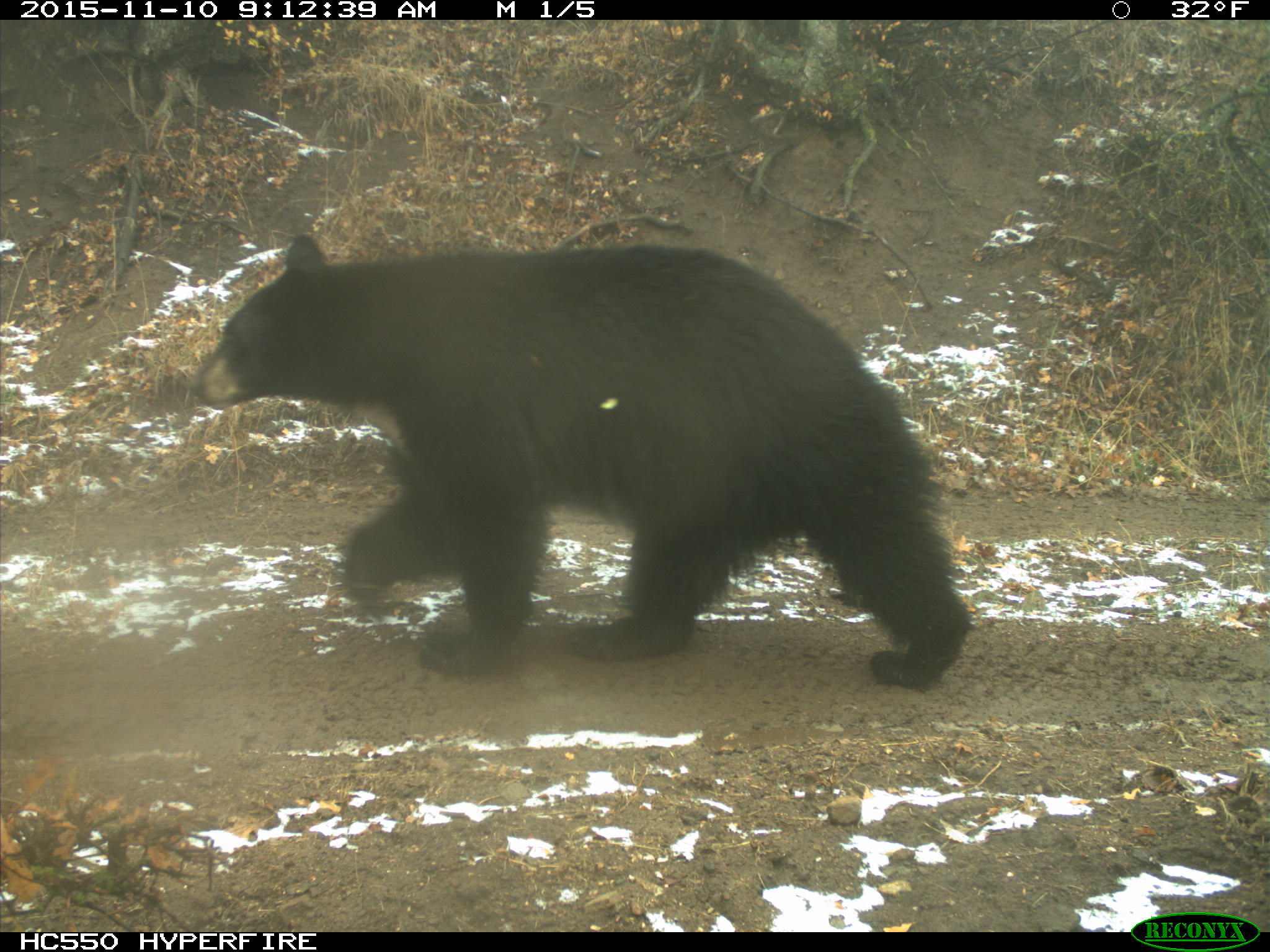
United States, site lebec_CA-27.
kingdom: Animalia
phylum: Chordata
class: Mammalia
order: Carnivora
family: Ursidae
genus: Ursus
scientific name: Ursus americanus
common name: american black bear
Ursus americanus (american black bear).